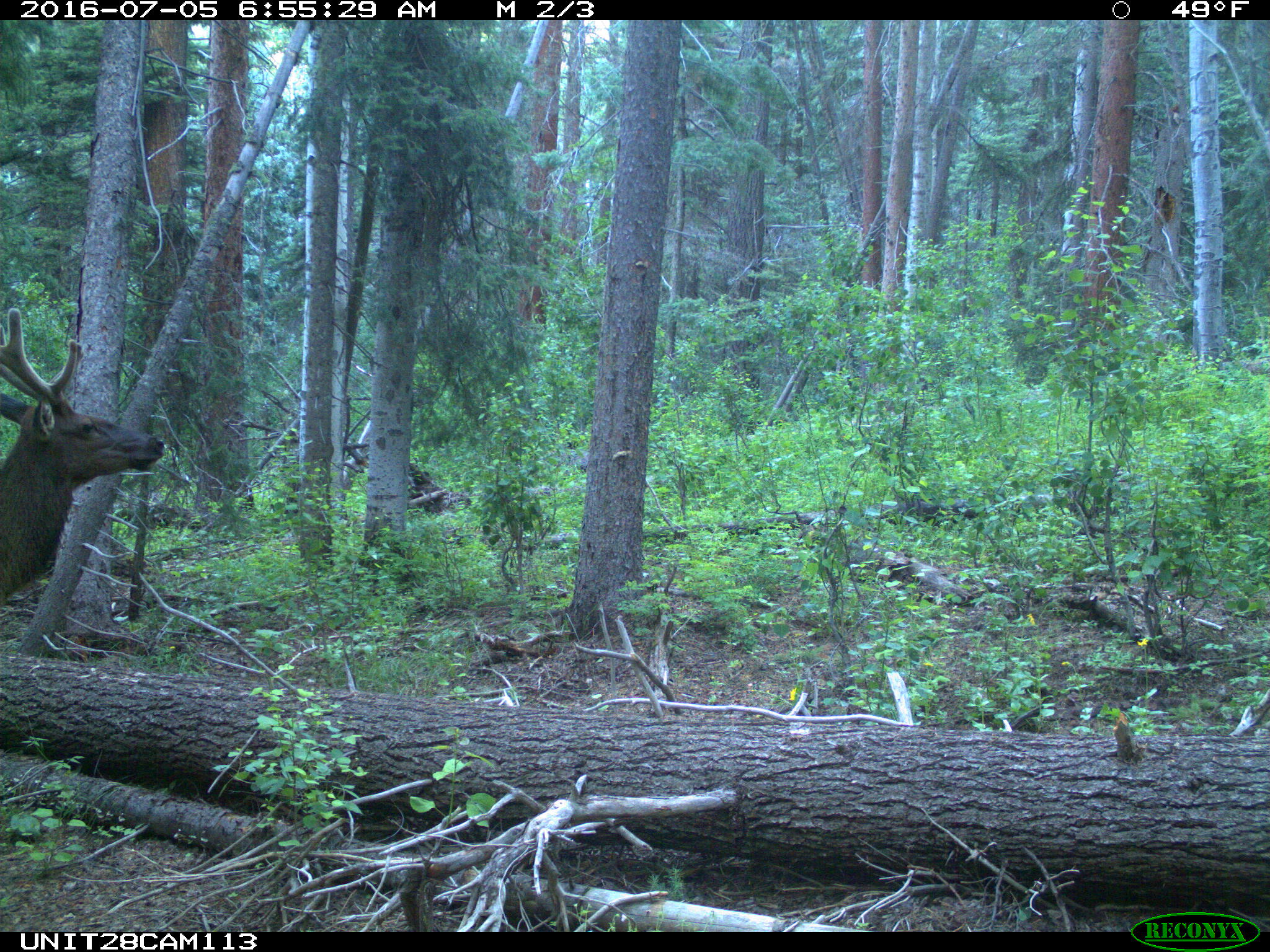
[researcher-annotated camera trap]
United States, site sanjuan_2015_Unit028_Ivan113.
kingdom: Animalia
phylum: Chordata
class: Mammalia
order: Artiodactyla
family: Cervidae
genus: Cervus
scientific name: Cervus elaphus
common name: red deer